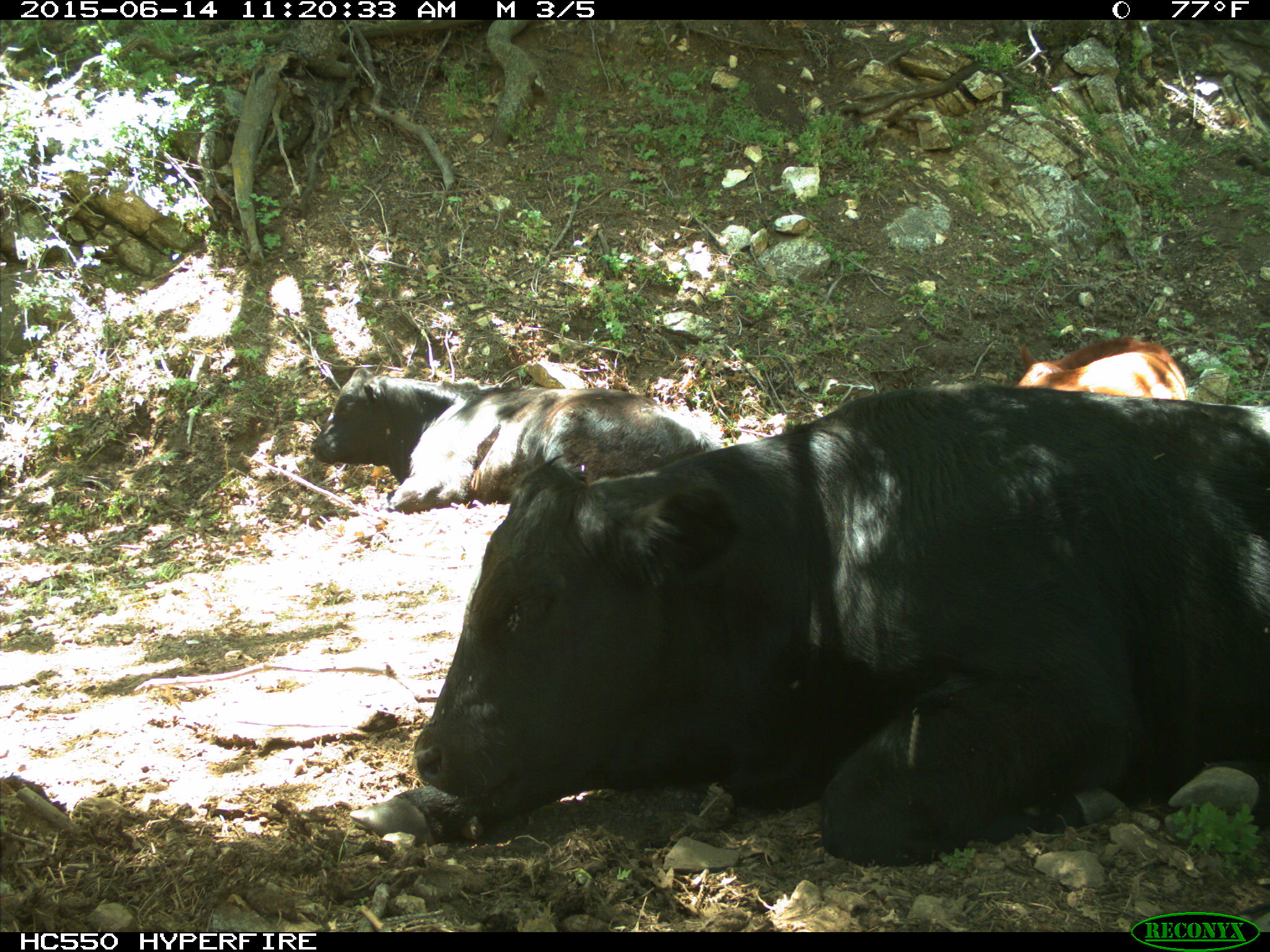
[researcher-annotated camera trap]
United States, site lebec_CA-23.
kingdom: Animalia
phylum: Chordata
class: Mammalia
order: Artiodactyla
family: Bovidae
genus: Bos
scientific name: Bos taurus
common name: domestic cow